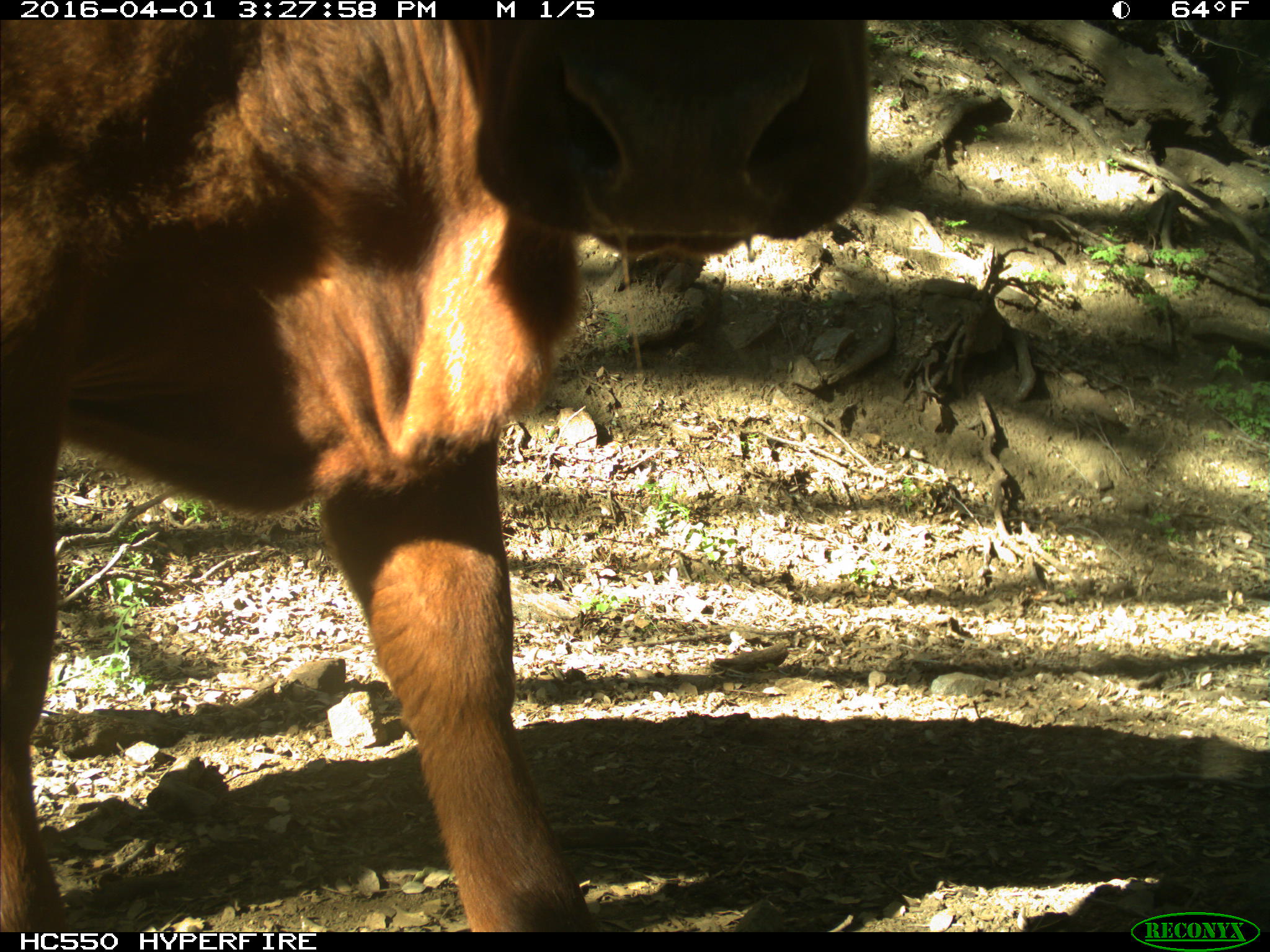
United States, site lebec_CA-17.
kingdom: Animalia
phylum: Chordata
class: Mammalia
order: Artiodactyla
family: Bovidae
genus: Bos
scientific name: Bos taurus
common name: domestic cow